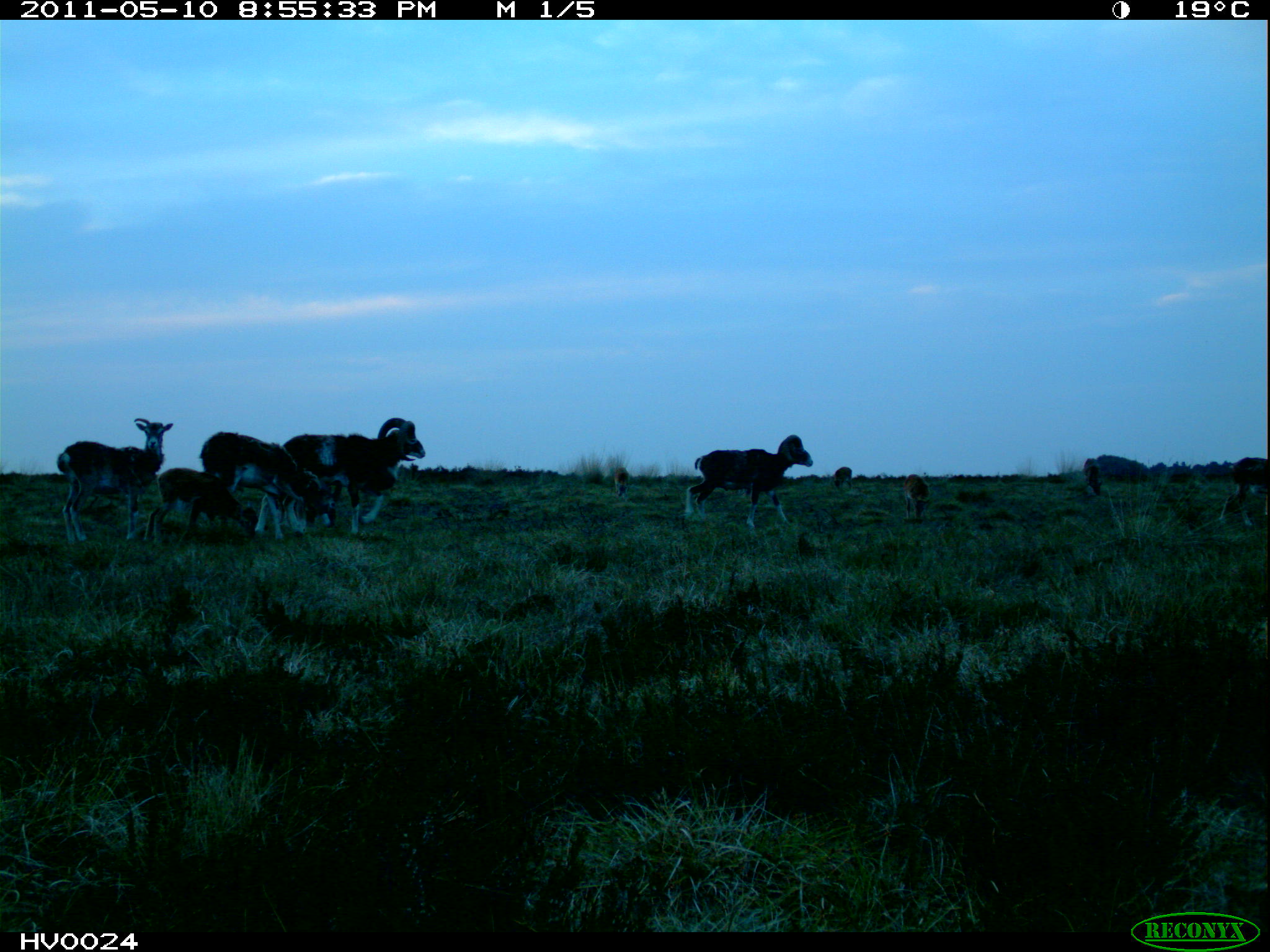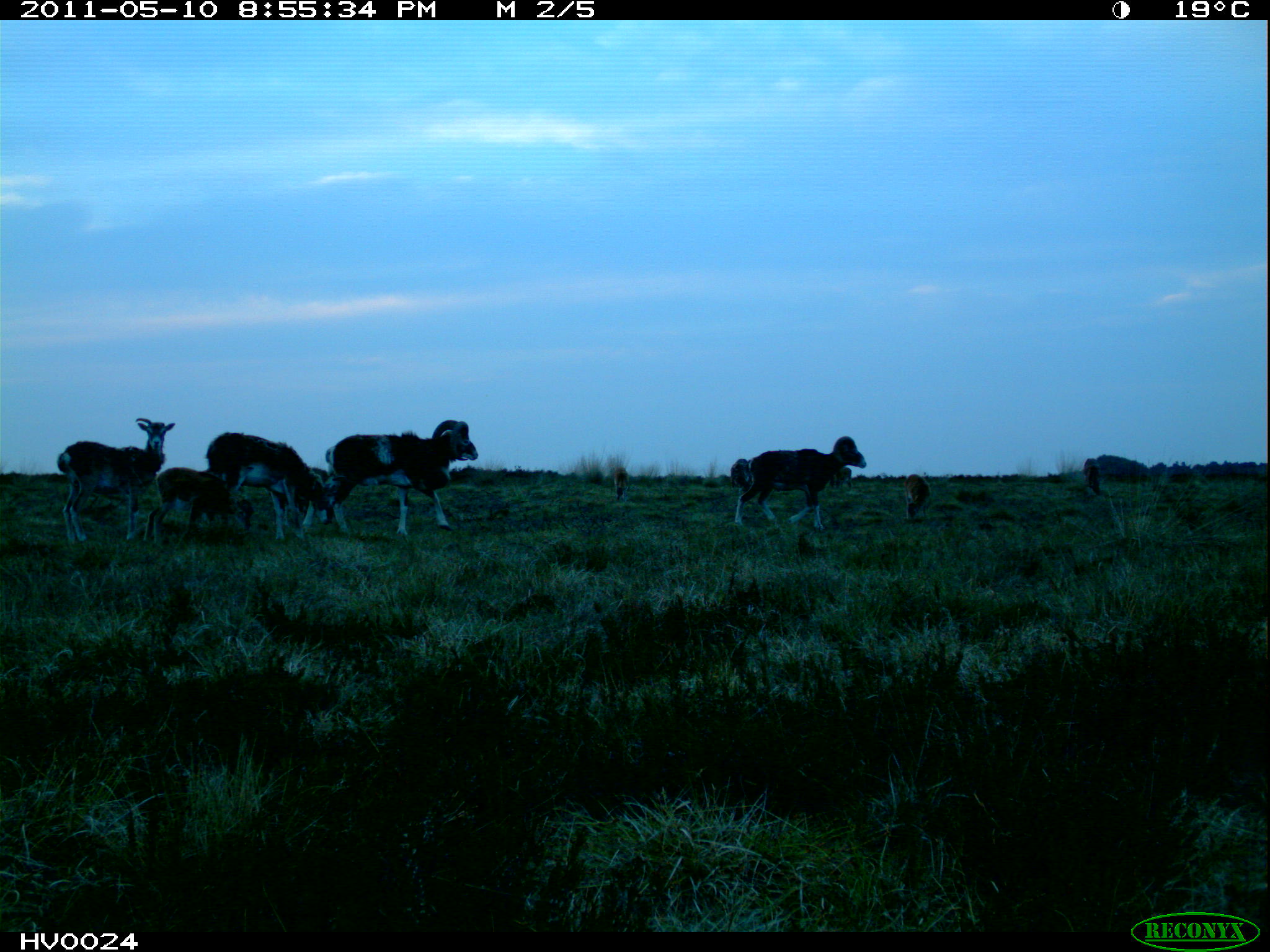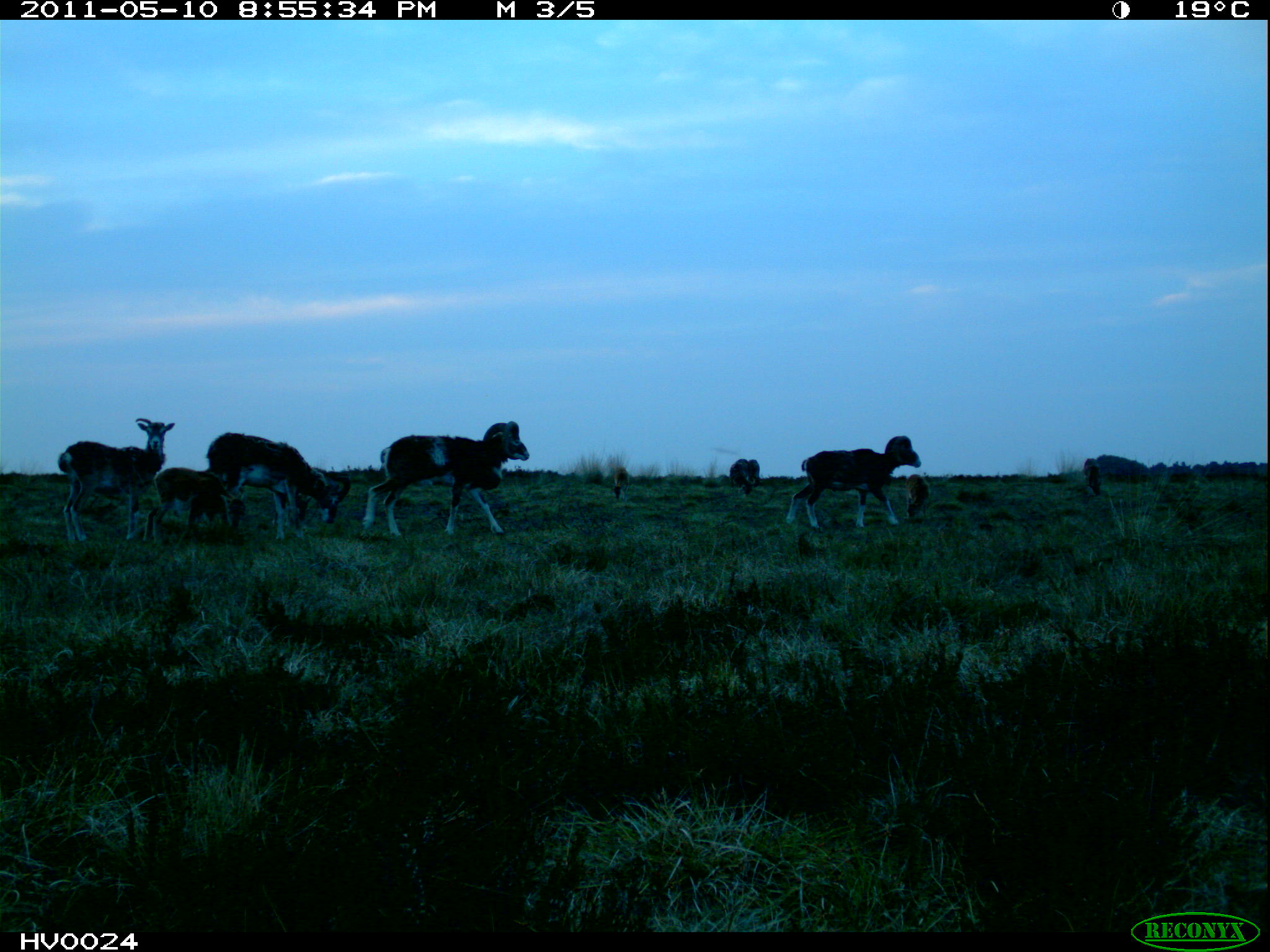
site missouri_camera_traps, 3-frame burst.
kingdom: Animalia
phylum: Chordata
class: Mammalia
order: Artiodactyla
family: Bovidae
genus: Ovis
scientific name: Ovis ammon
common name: mouflon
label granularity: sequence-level